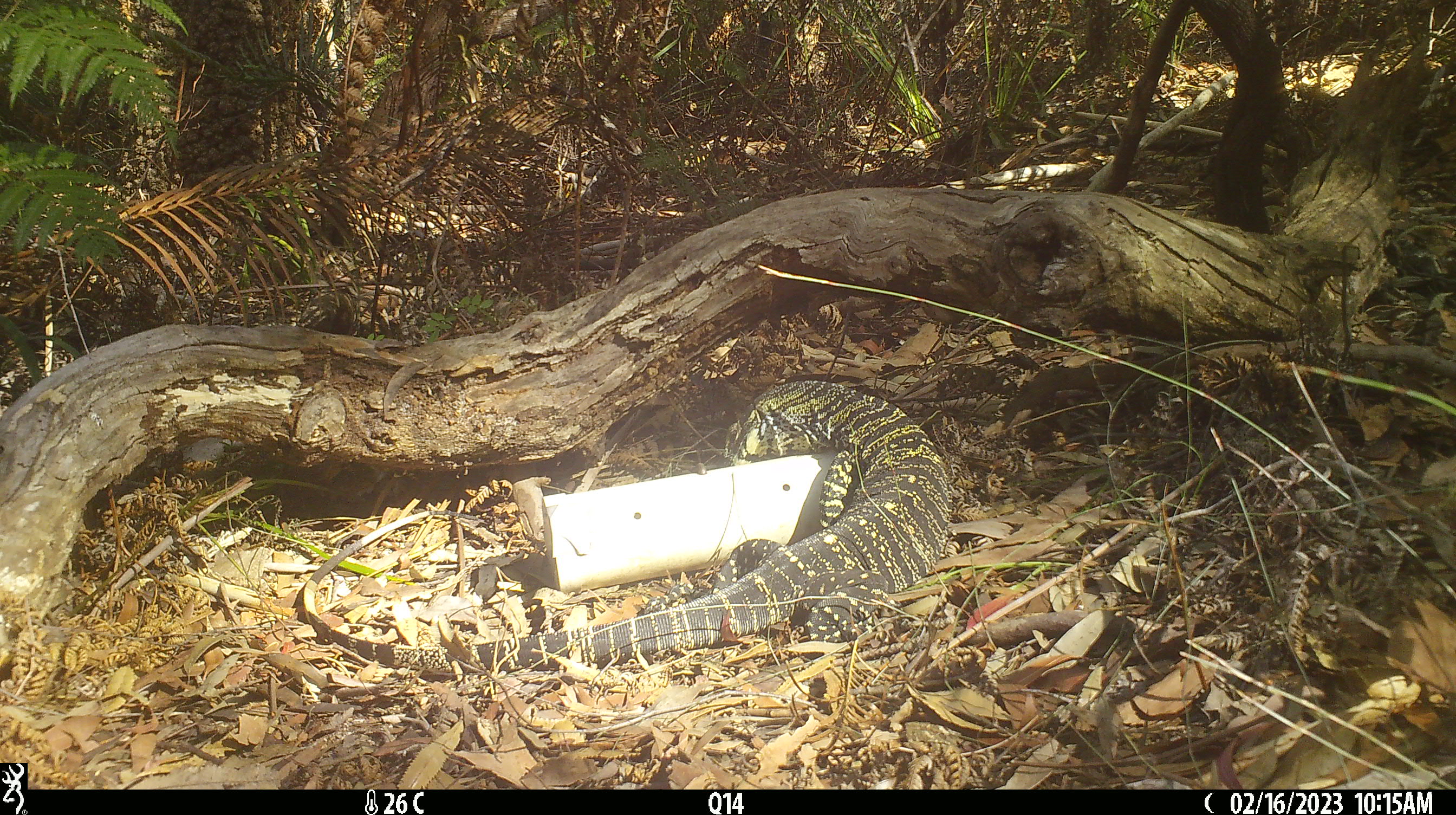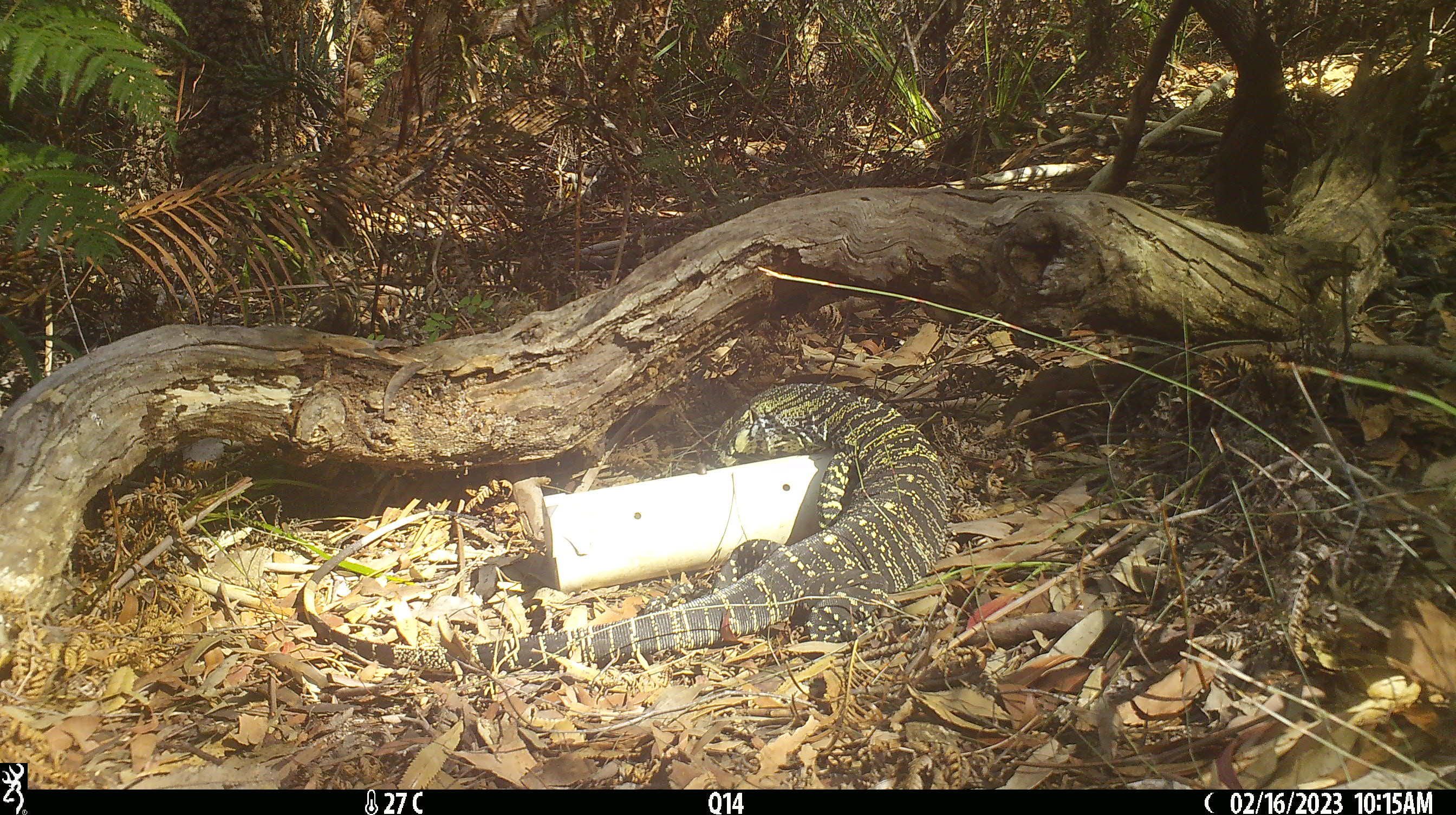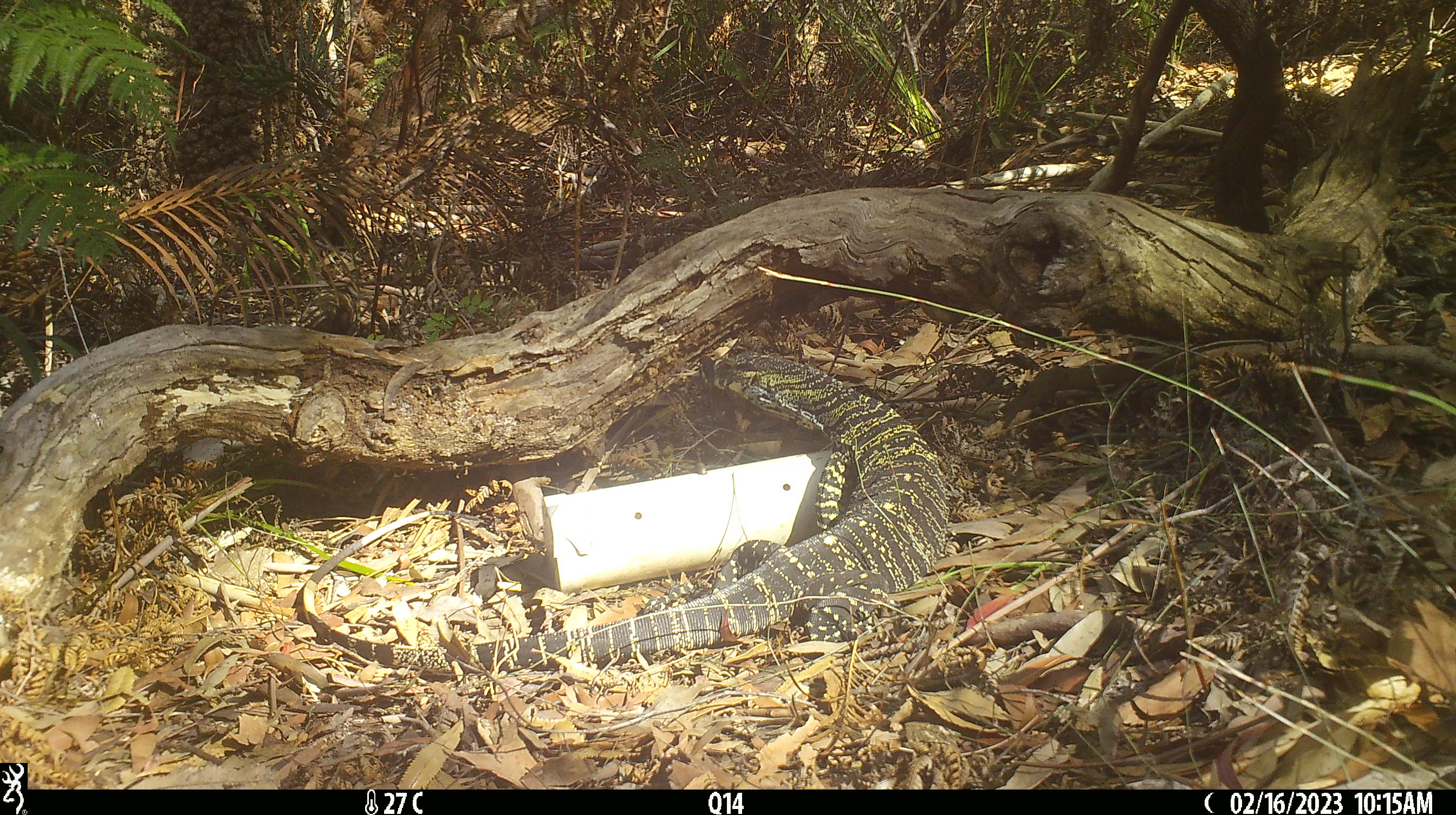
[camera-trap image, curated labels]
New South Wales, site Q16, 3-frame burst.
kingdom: Animalia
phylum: Chordata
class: Reptilia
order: Squamata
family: Varanidae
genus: Varanus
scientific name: Varanus varius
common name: lace monitor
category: goanna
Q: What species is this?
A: Goanna (lace monitor) (Varanus varius).